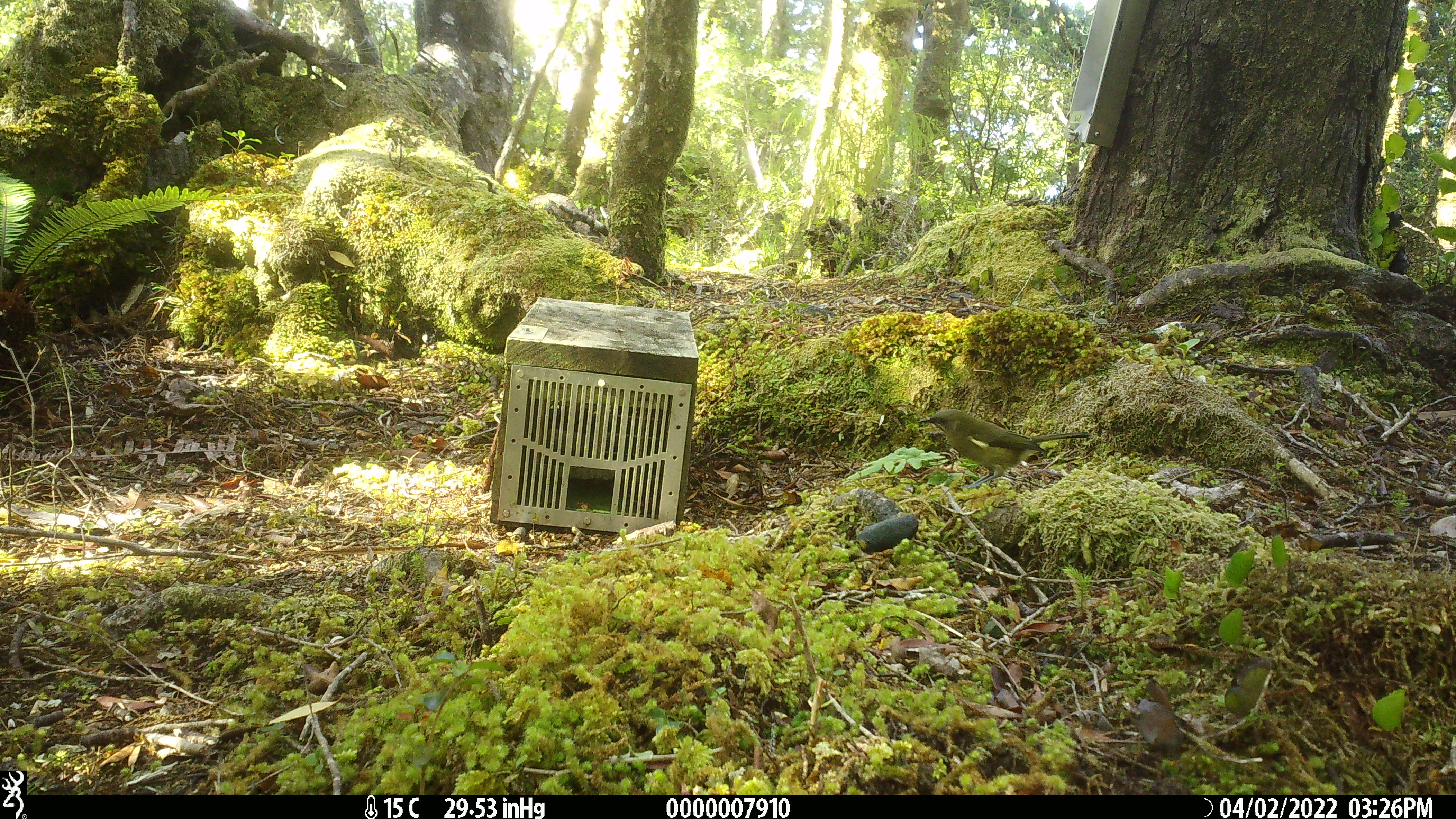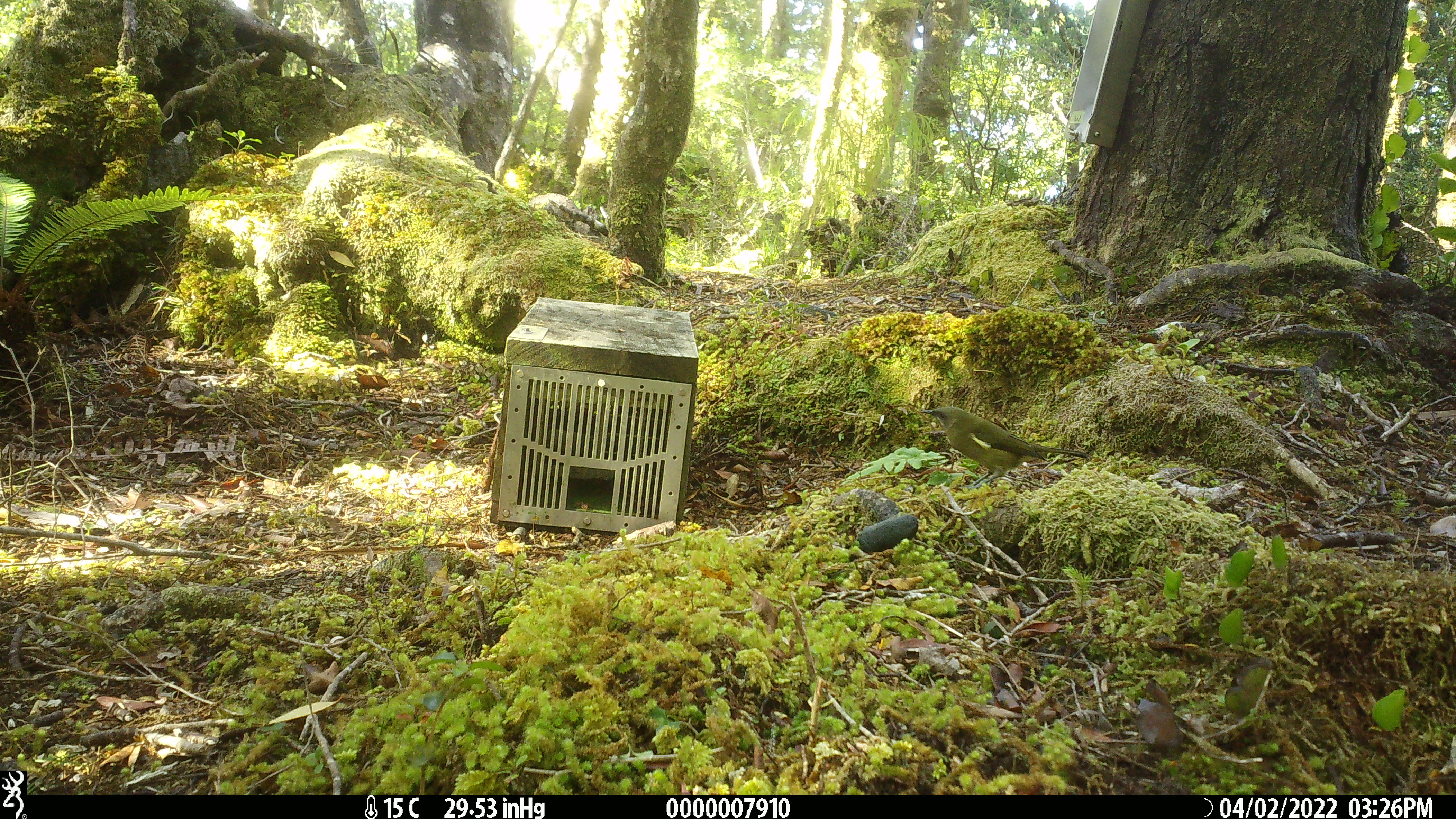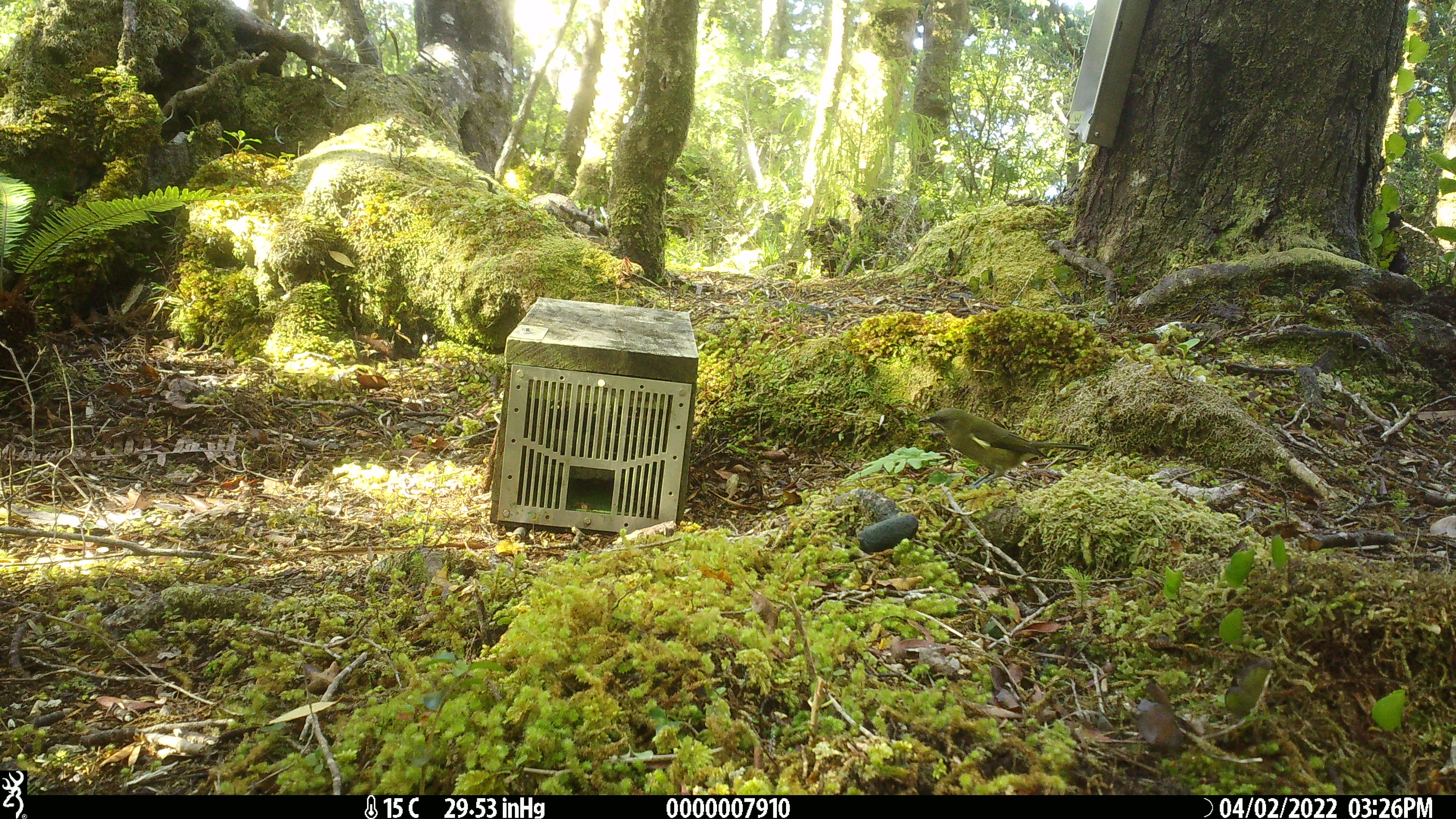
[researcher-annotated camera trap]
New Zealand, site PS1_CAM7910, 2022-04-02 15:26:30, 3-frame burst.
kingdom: Animalia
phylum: Chordata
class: Aves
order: Passeriformes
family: Meliphagidae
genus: Anthornis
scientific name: Anthornis melanura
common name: new zealand bellbird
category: bellbird